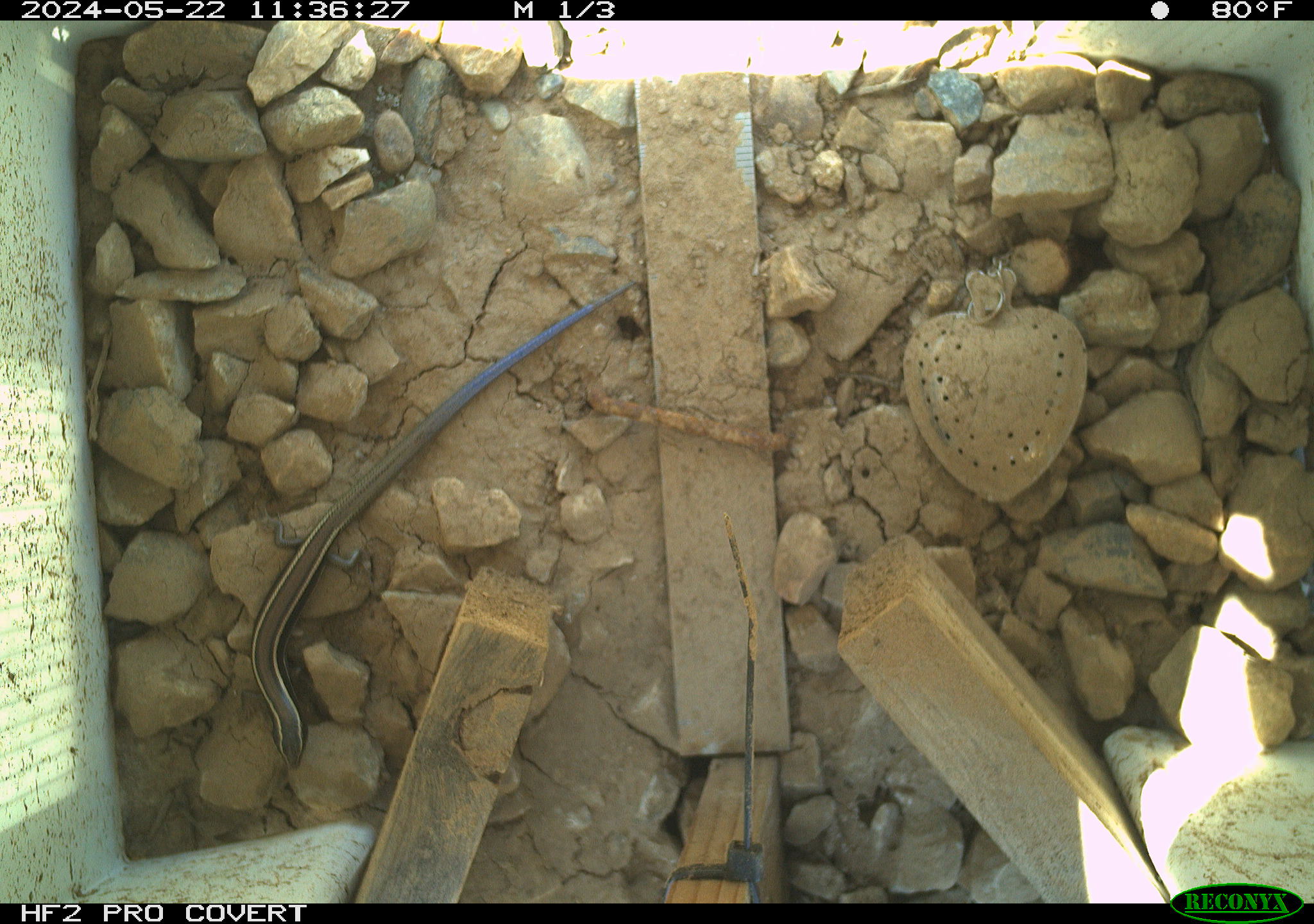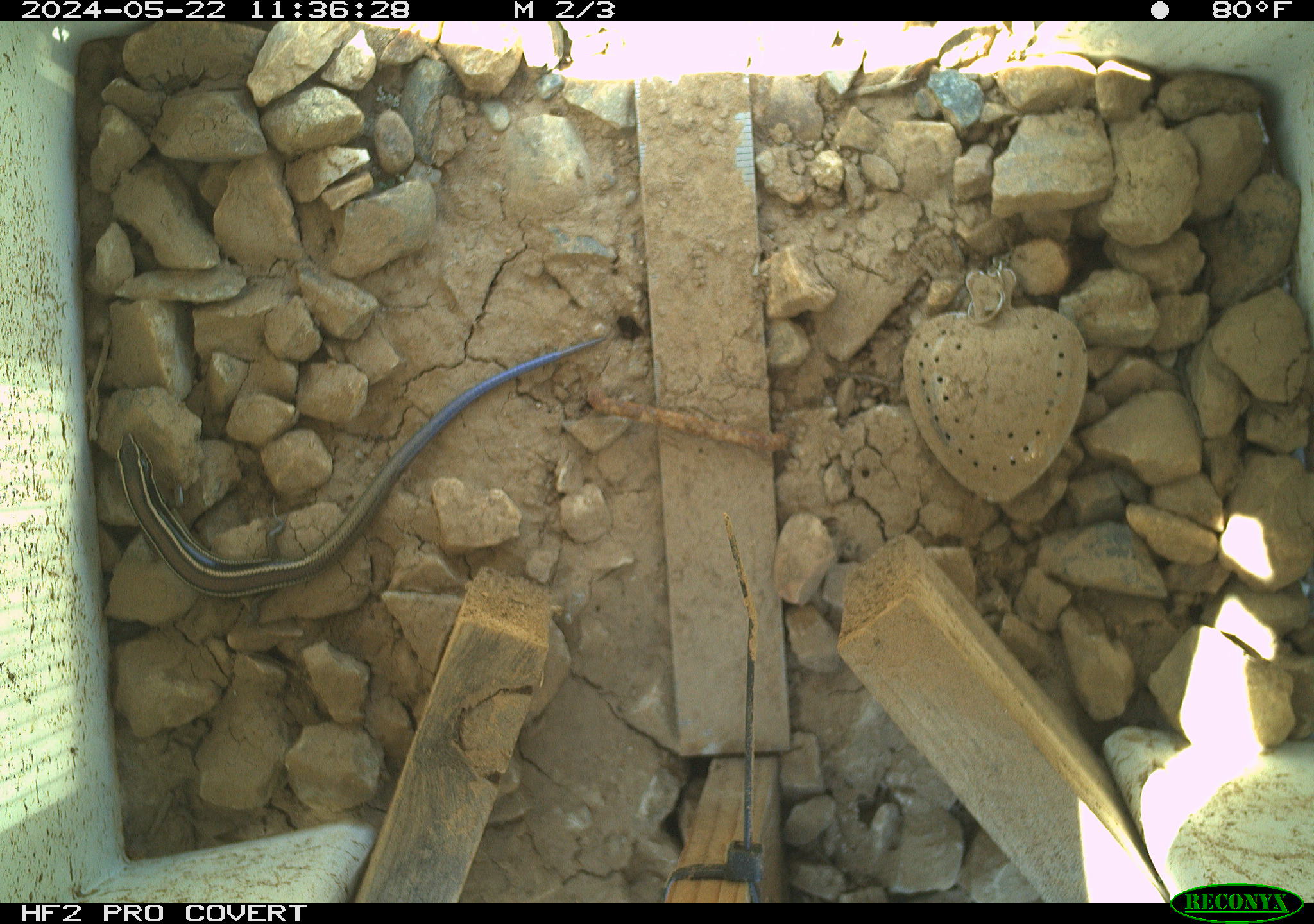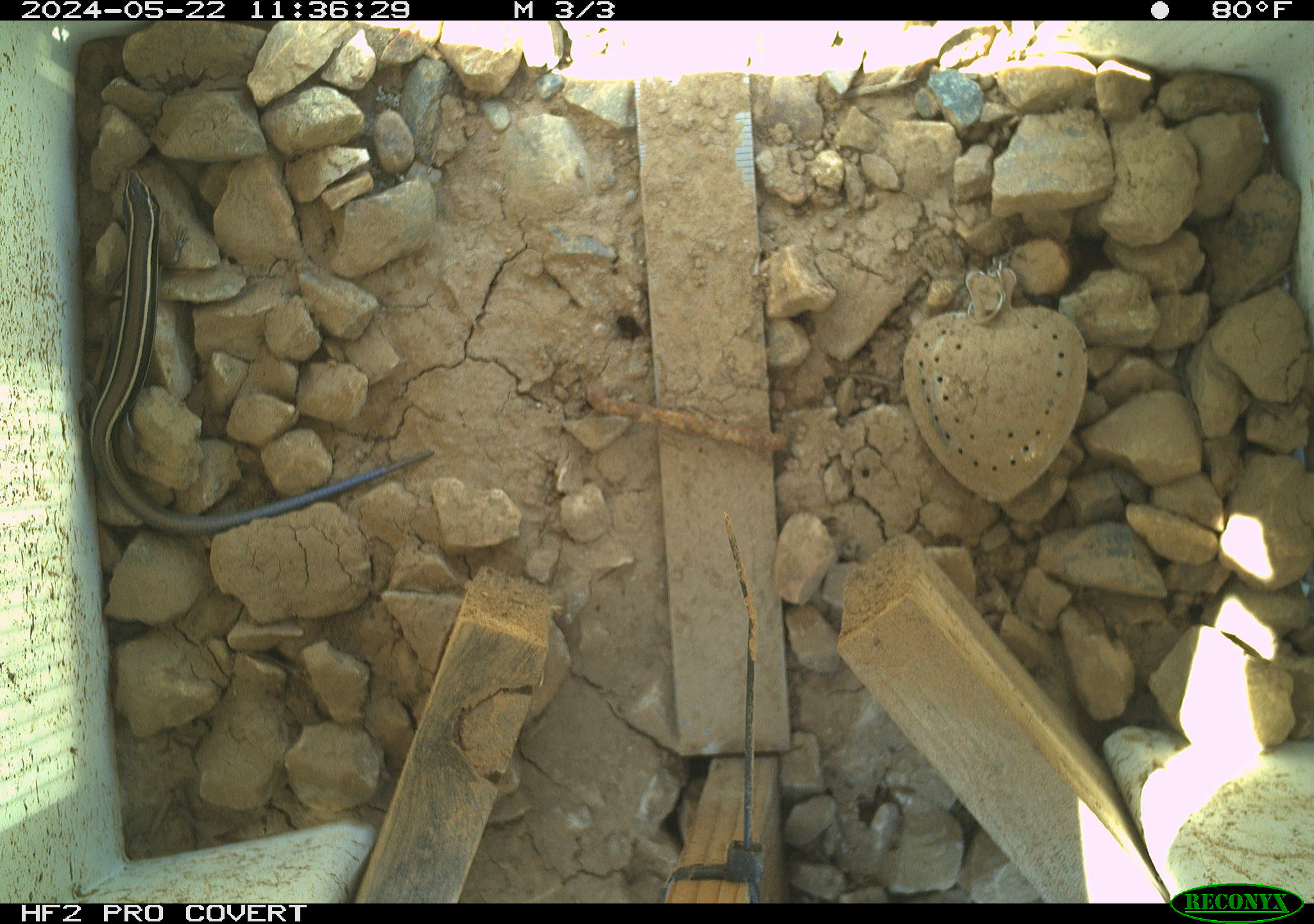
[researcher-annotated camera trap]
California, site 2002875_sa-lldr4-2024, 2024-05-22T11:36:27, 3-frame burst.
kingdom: Animalia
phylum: Chordata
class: Reptilia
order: Squamata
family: Scincidae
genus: Plestiodon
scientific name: Plestiodon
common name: blue-tailed skinks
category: plestiodon species